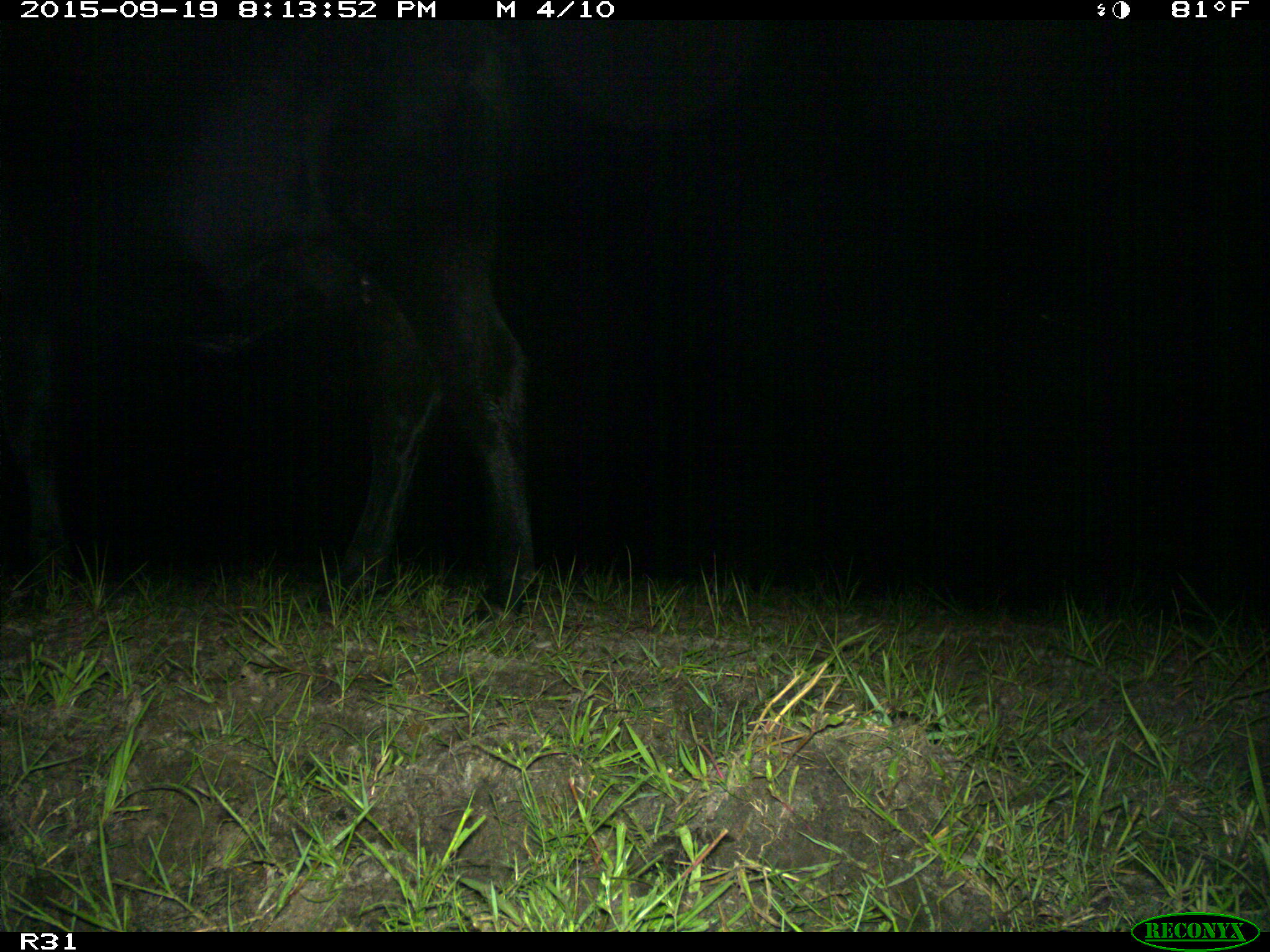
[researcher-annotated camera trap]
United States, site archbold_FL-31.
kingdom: Animalia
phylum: Chordata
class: Mammalia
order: Artiodactyla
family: Bovidae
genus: Bos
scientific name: Bos taurus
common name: domestic cow